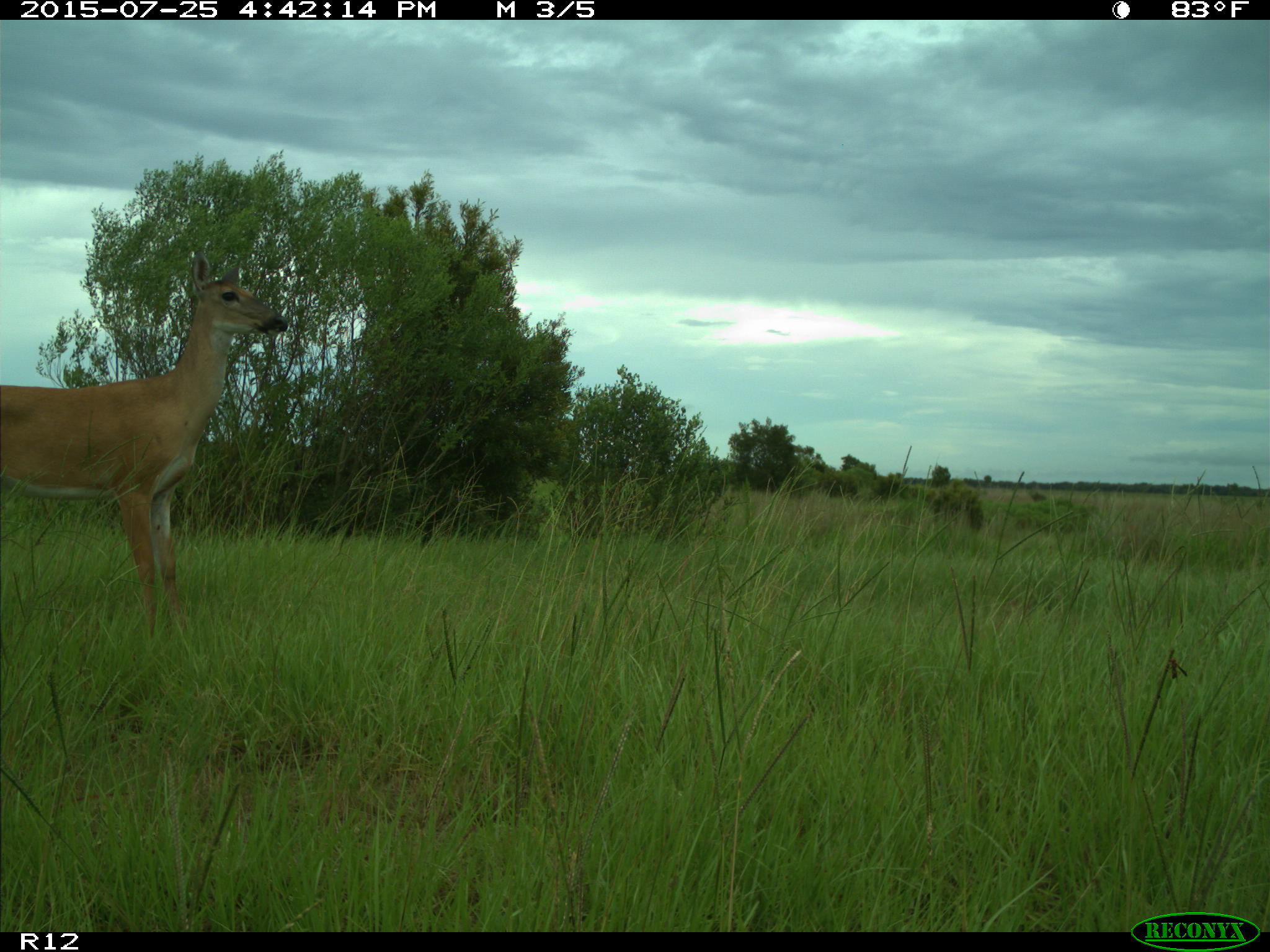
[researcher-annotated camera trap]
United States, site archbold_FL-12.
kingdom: Animalia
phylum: Chordata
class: Mammalia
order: Artiodactyla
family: Cervidae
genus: Odocoileus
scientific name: Odocoileus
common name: deer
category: unidentified deer